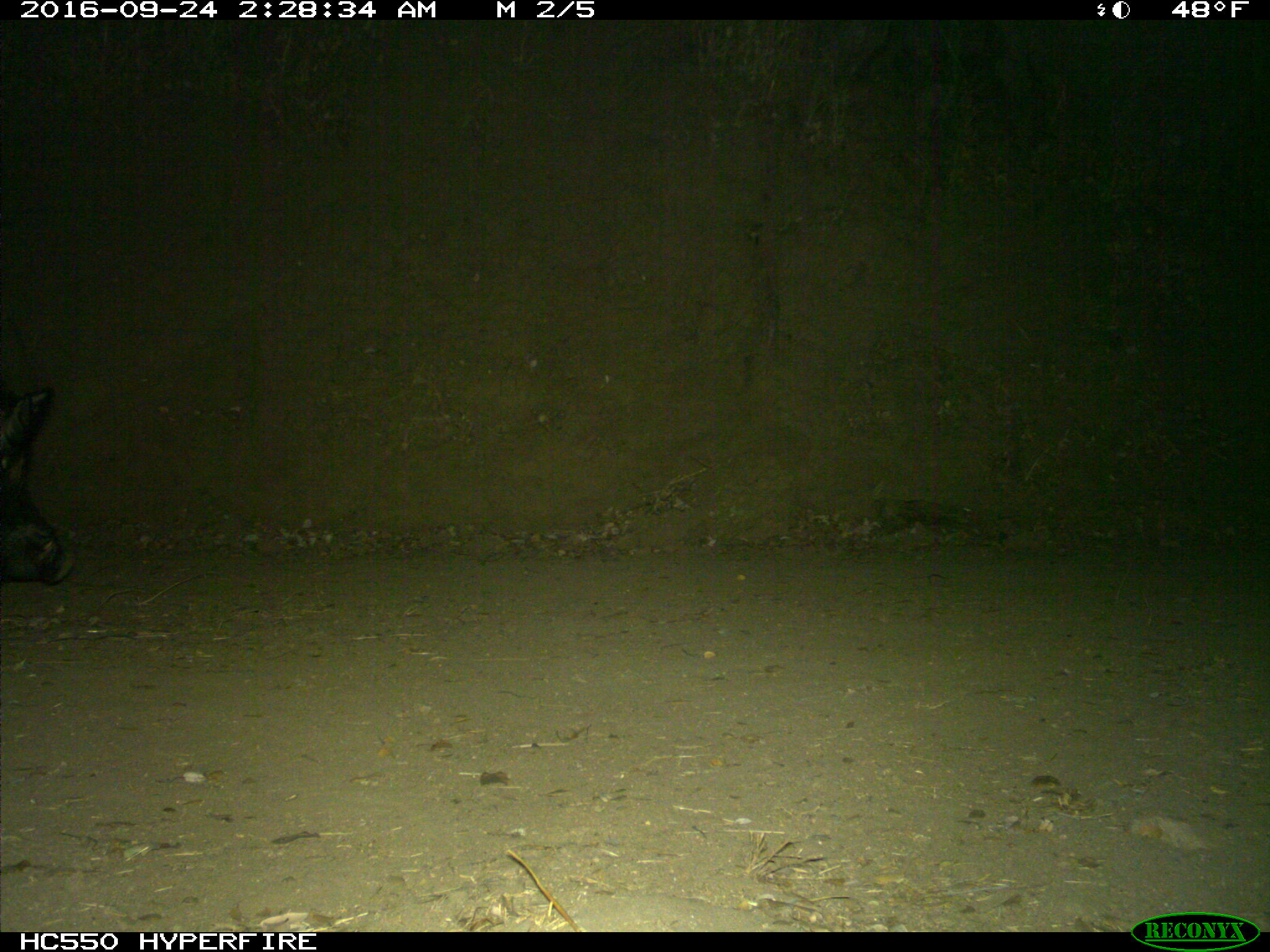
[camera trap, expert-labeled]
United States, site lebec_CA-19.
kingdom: Animalia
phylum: Chordata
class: Mammalia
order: Artiodactyla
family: Suidae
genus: Sus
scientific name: Sus scrofa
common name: wild boar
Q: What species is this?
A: Sus scrofa (wild boar).